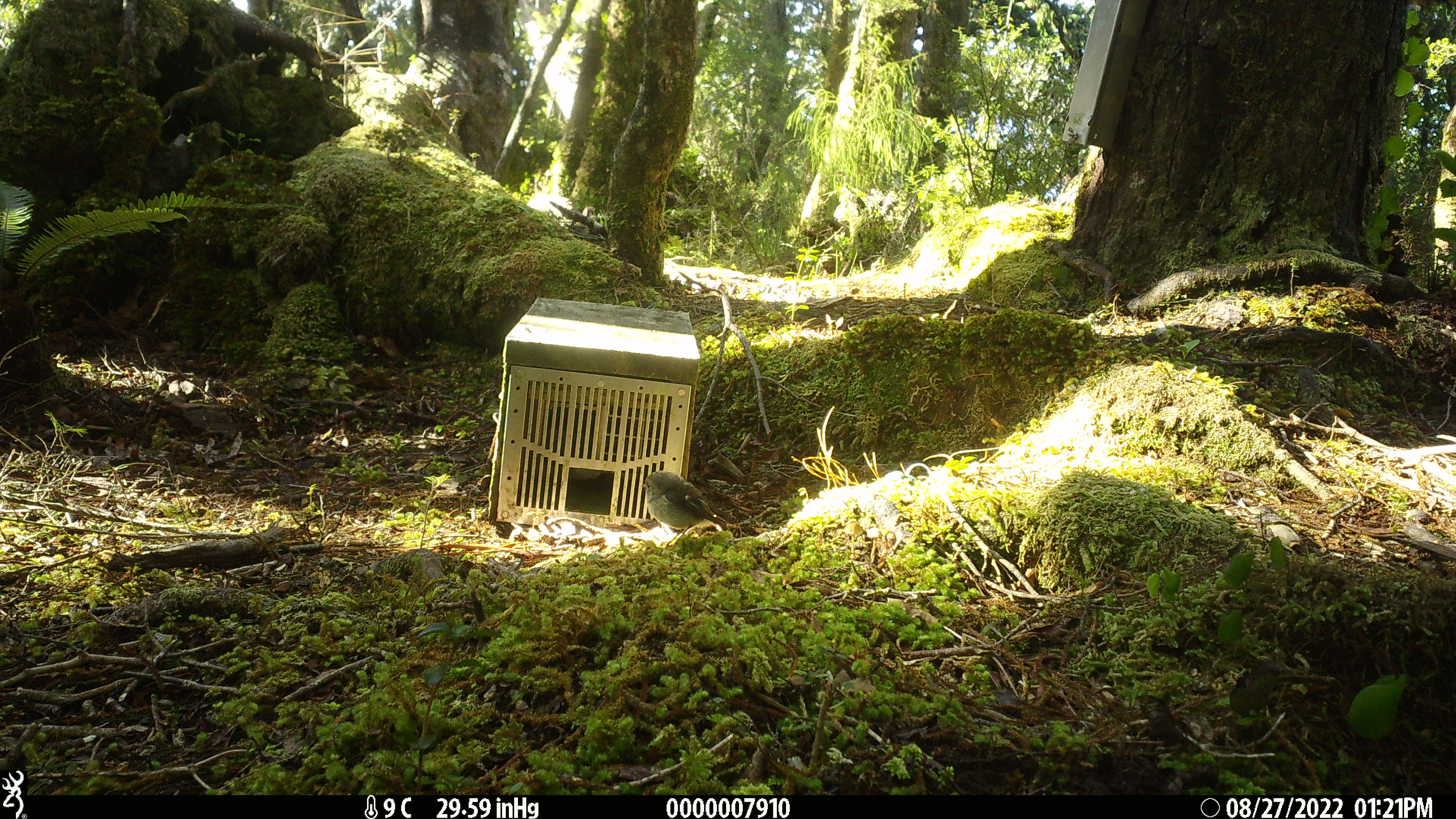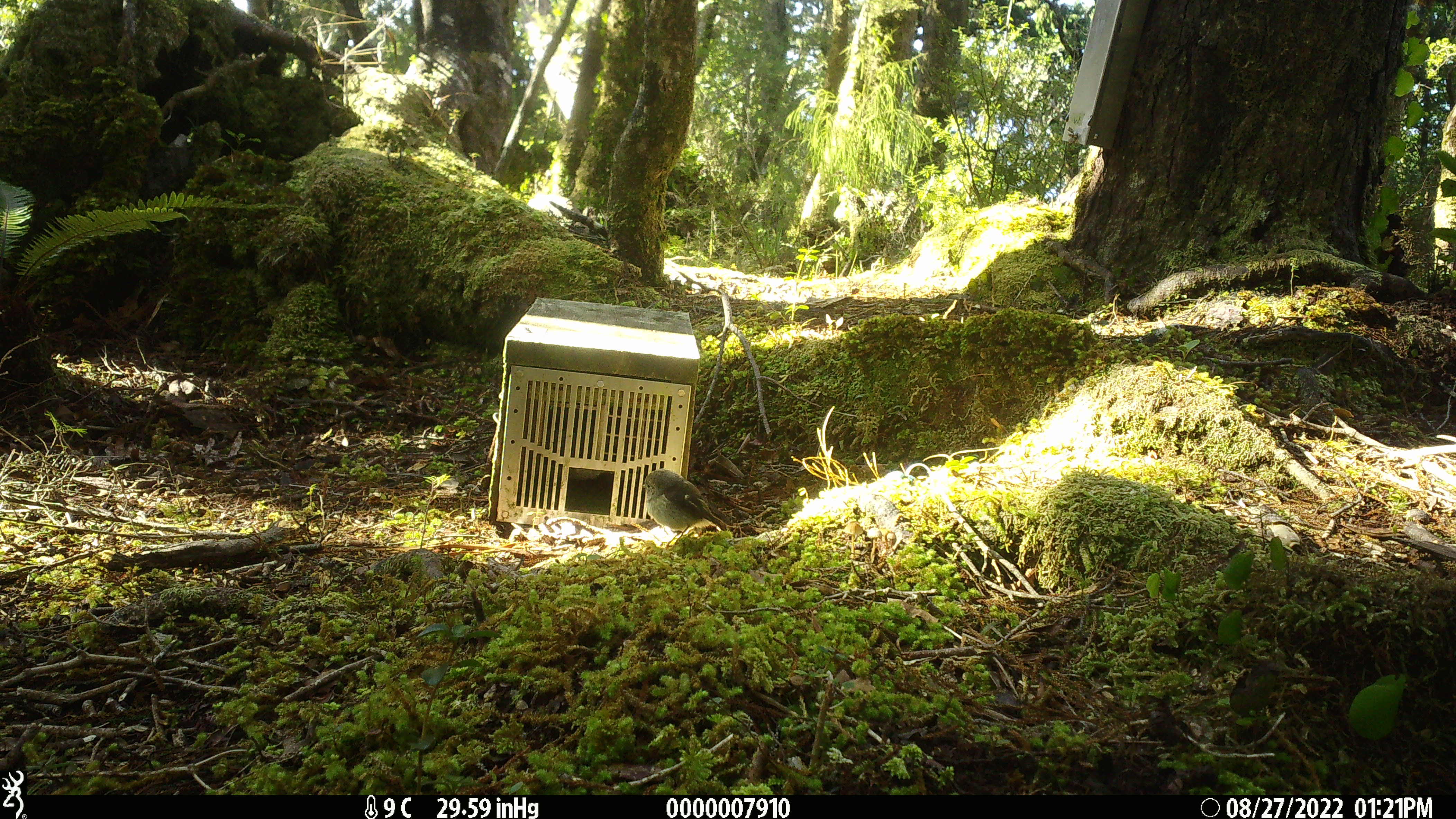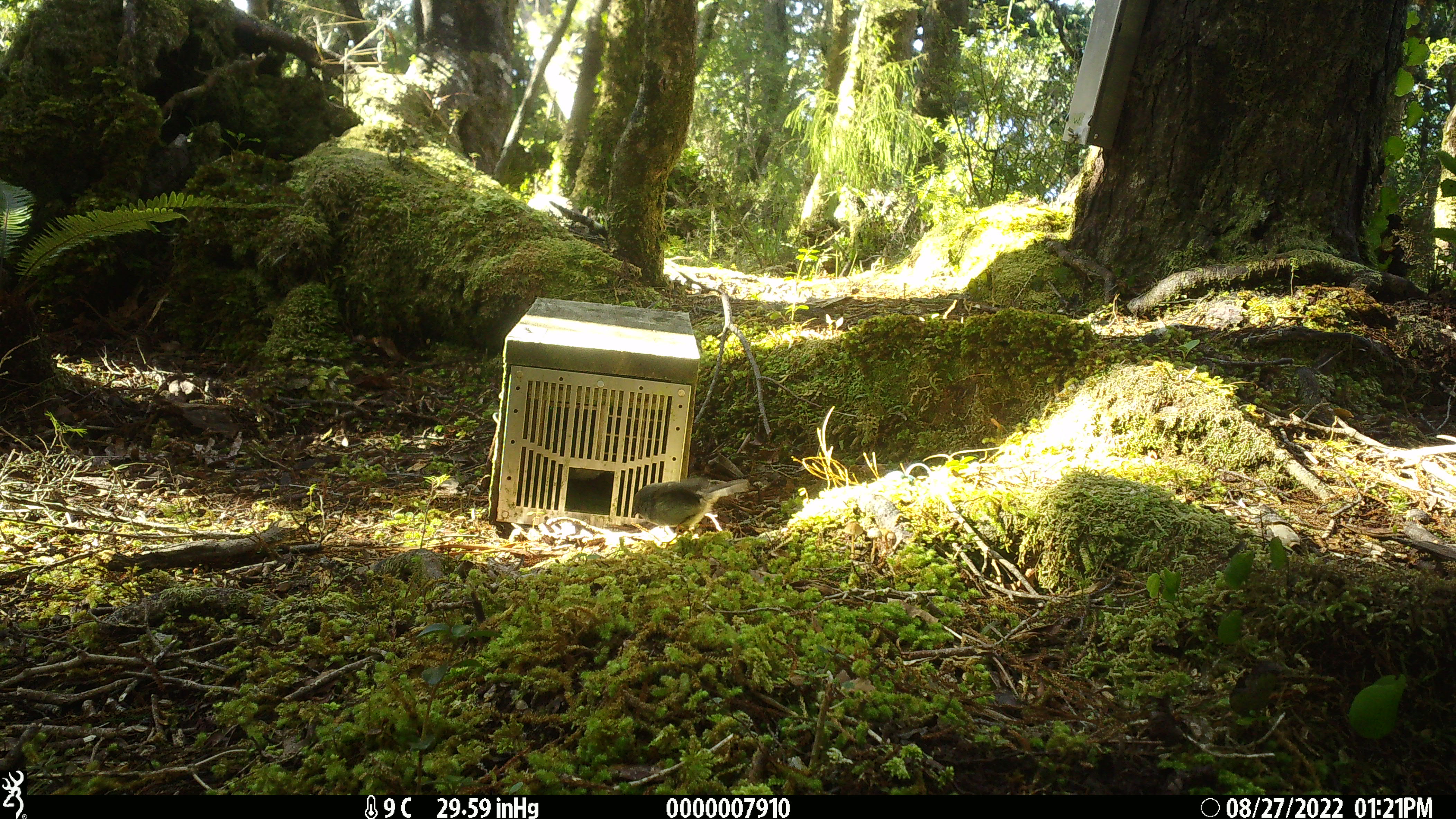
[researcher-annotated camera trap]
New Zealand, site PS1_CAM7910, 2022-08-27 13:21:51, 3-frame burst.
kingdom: Animalia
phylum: Chordata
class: Aves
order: Passeriformes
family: Petroicidae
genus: Petroica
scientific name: Petroica macrocephala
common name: tomtit